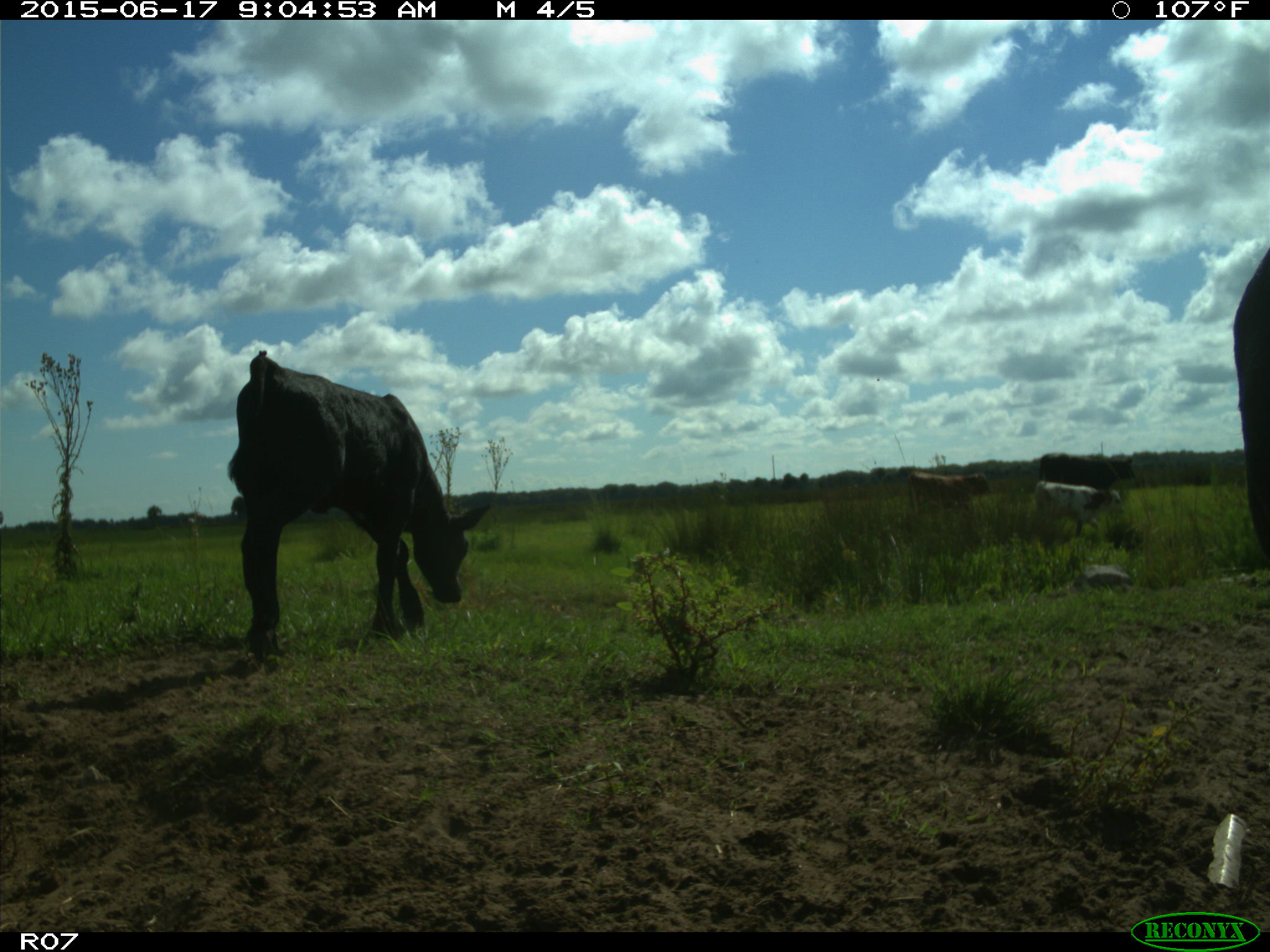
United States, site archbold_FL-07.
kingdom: Animalia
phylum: Chordata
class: Mammalia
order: Artiodactyla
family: Bovidae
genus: Bos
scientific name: Bos taurus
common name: domestic cow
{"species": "Bos taurus (domestic cow)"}